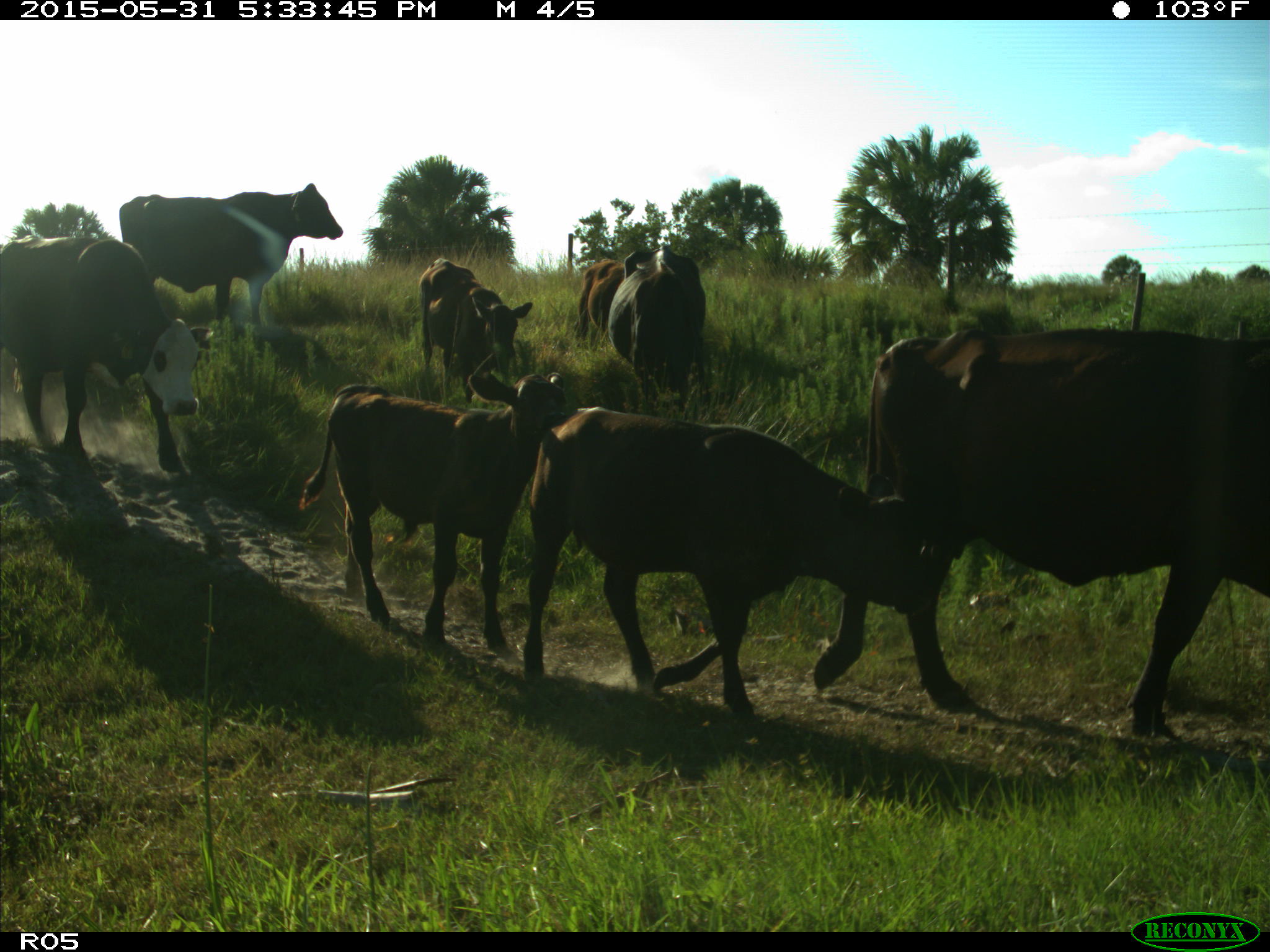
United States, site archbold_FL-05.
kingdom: Animalia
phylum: Chordata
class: Mammalia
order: Artiodactyla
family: Bovidae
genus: Bos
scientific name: Bos taurus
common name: domestic cow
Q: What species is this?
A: Bos taurus (domestic cow).